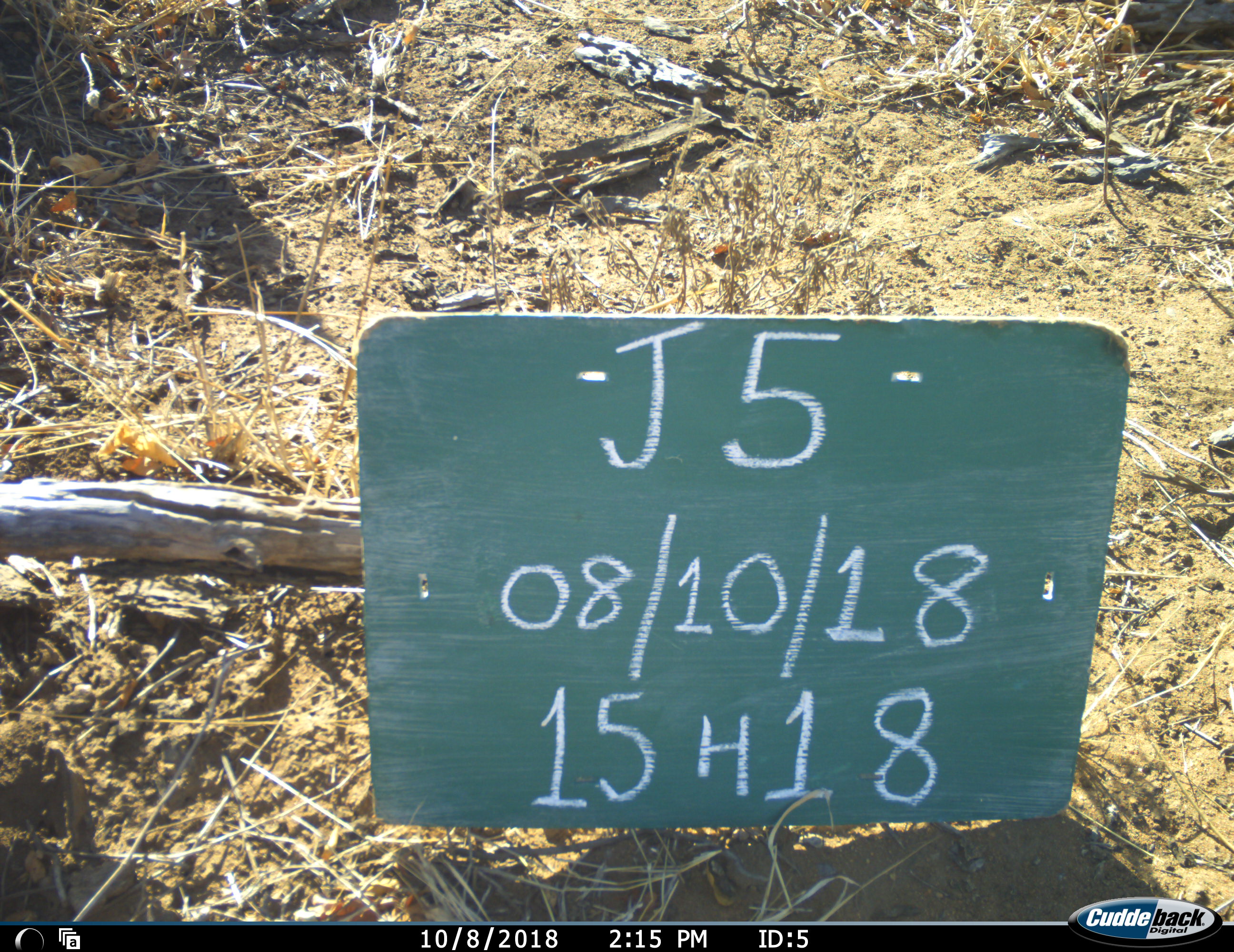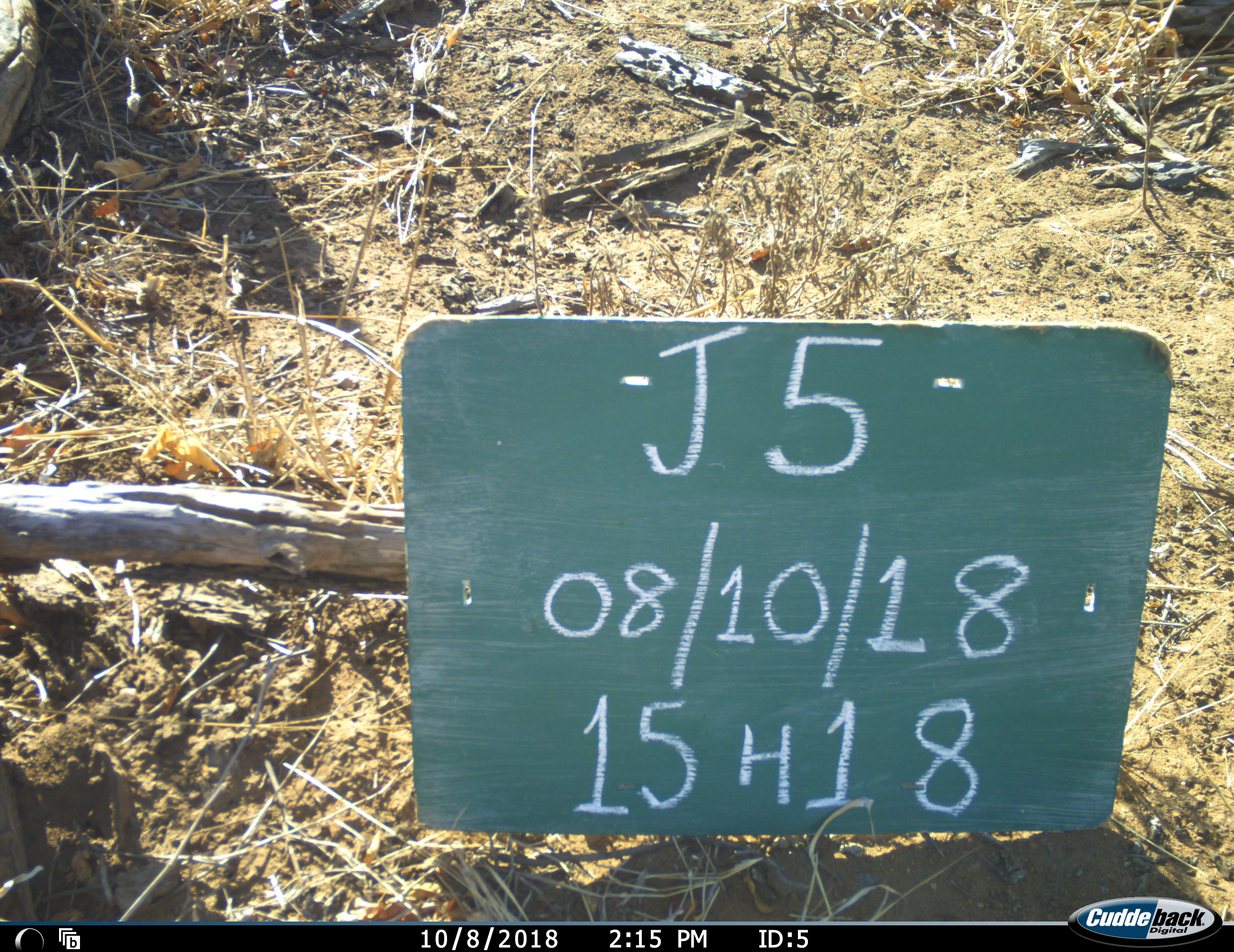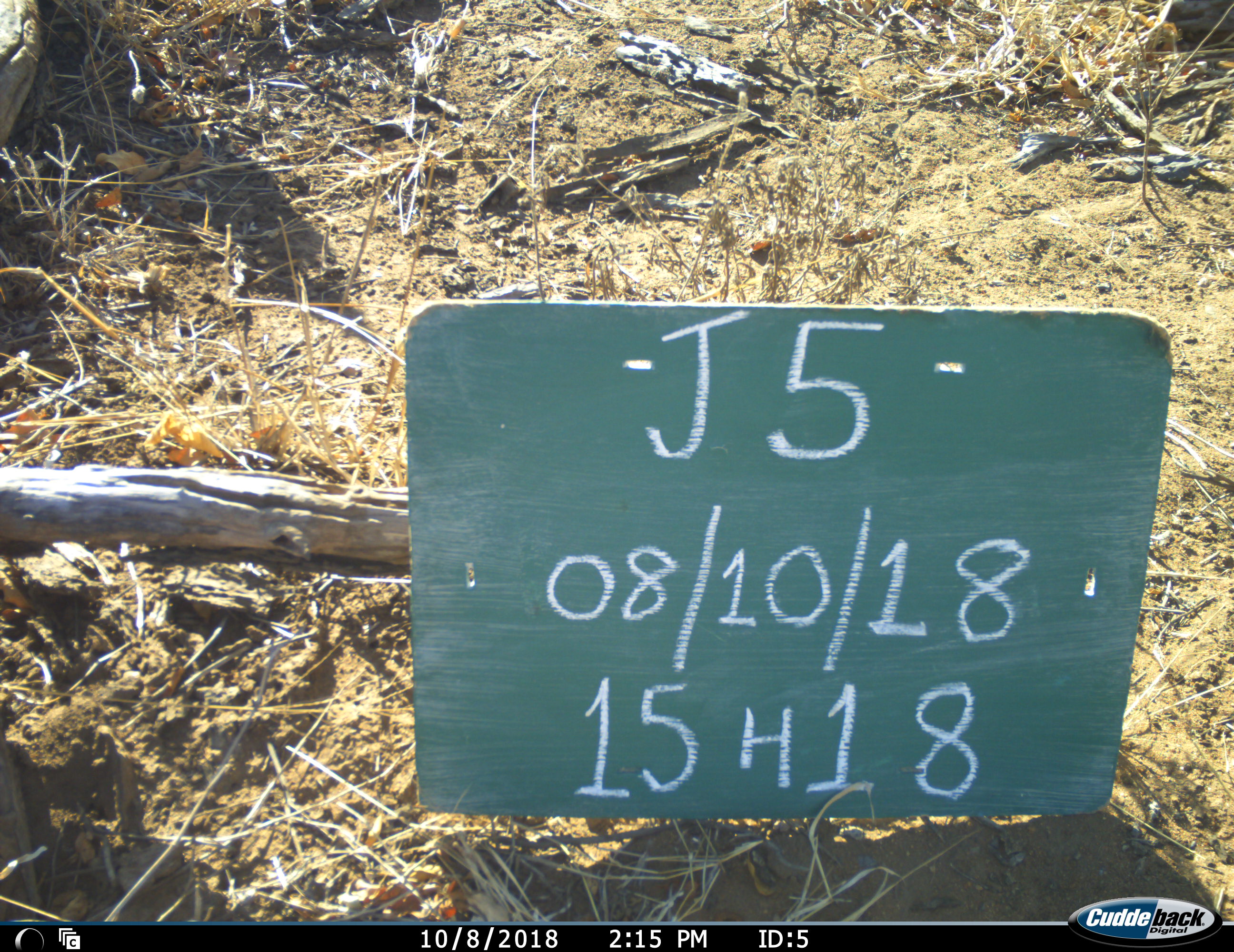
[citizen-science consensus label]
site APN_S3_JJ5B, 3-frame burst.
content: unidentified animal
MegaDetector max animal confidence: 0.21